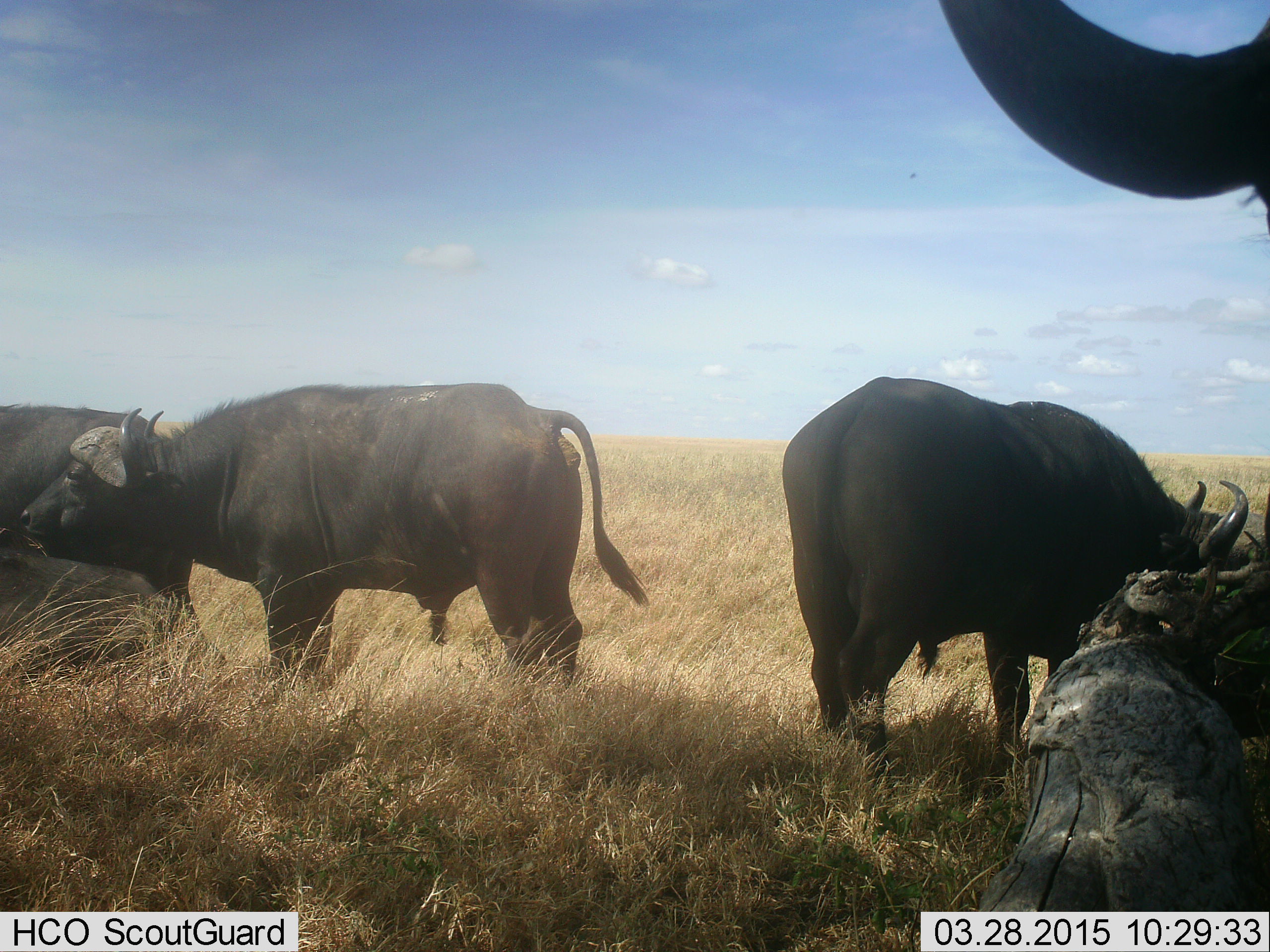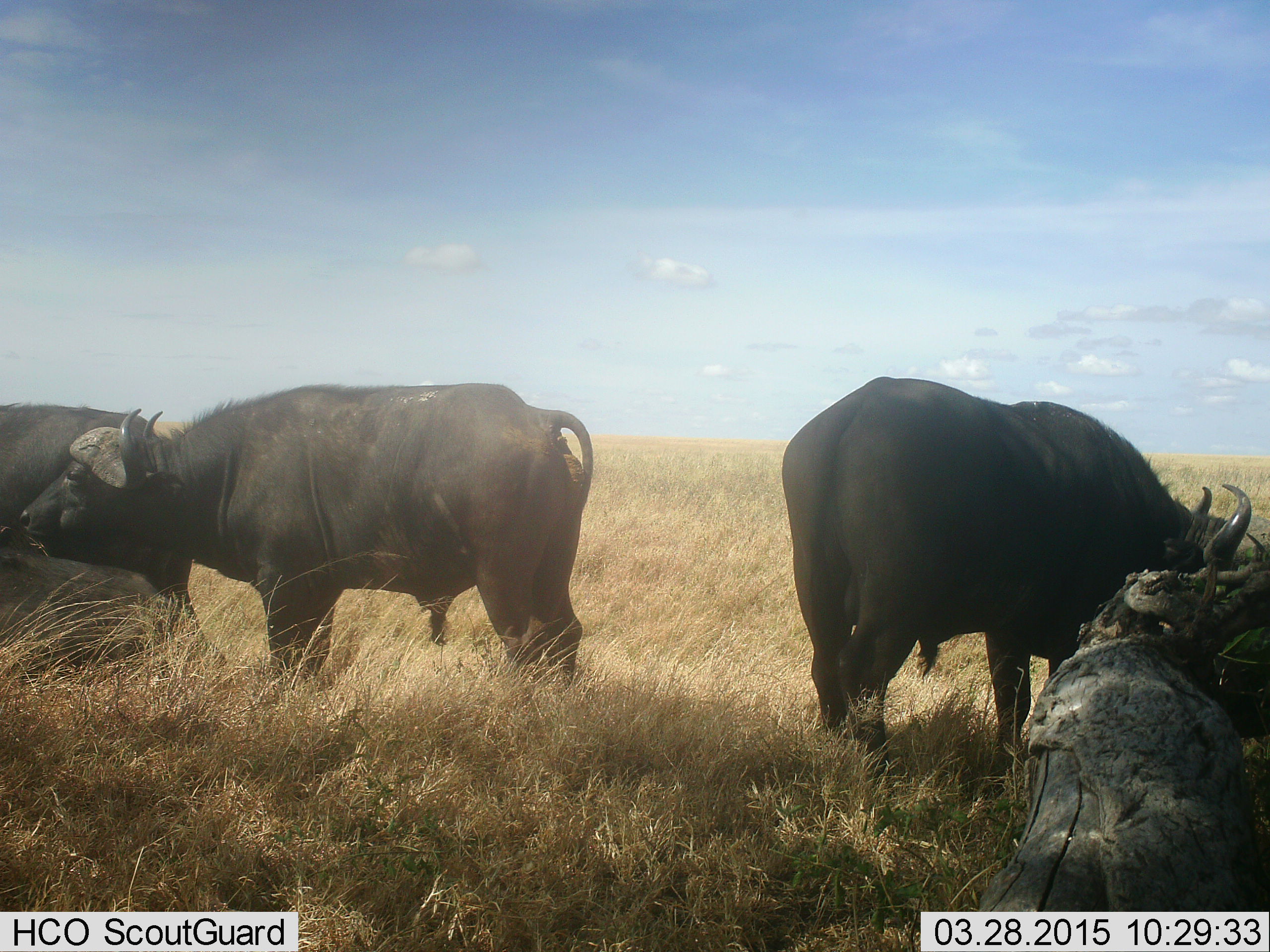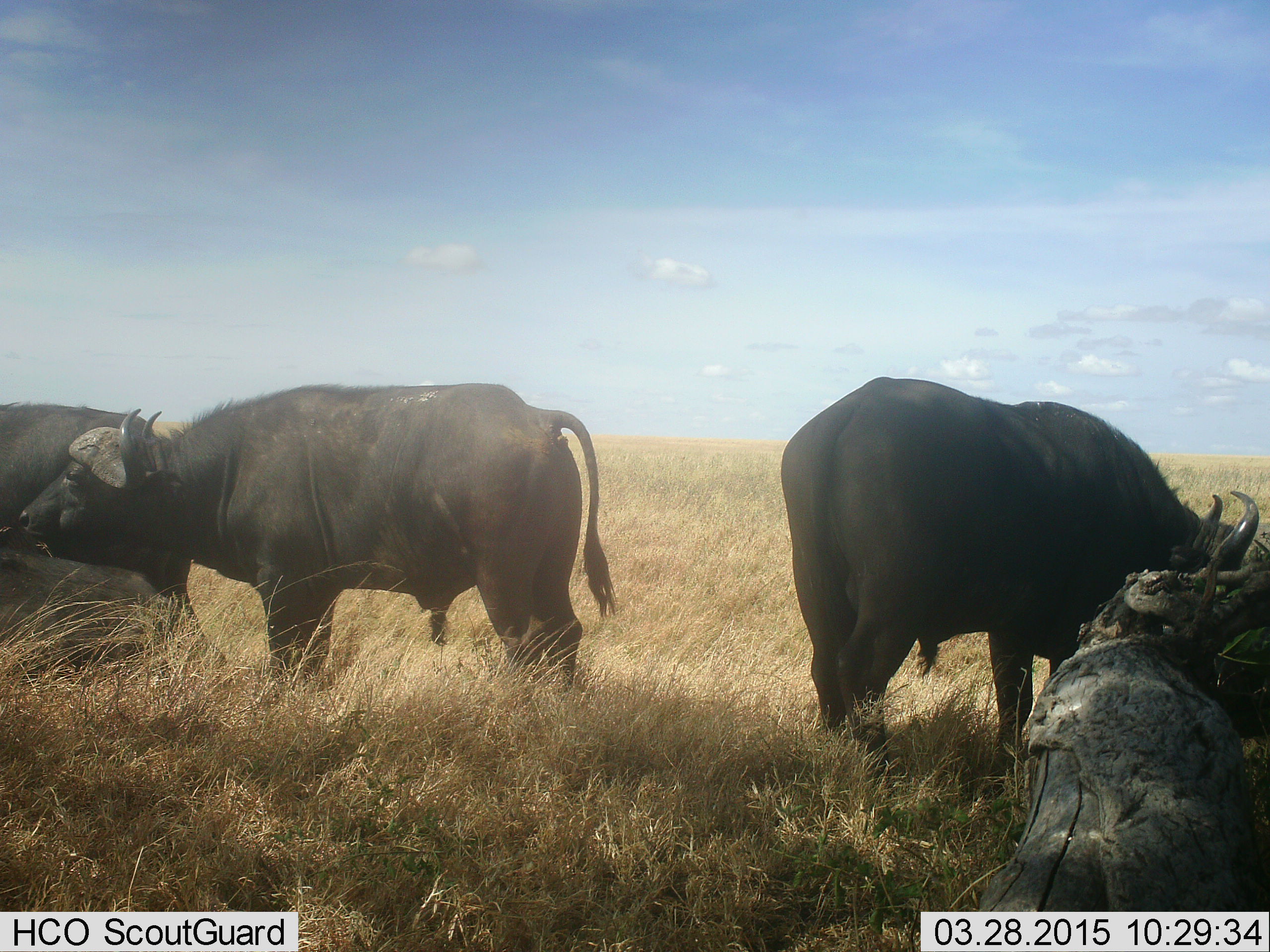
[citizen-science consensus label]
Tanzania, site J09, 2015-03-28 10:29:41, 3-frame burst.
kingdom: Animalia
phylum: Chordata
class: Mammalia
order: Artiodactyla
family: Bovidae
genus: Syncerus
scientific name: Syncerus caffer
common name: cape buffalo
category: buffalo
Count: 4.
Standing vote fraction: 100%.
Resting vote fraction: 40%.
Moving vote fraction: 0%.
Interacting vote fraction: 0%.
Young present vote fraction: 0%.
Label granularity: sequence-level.